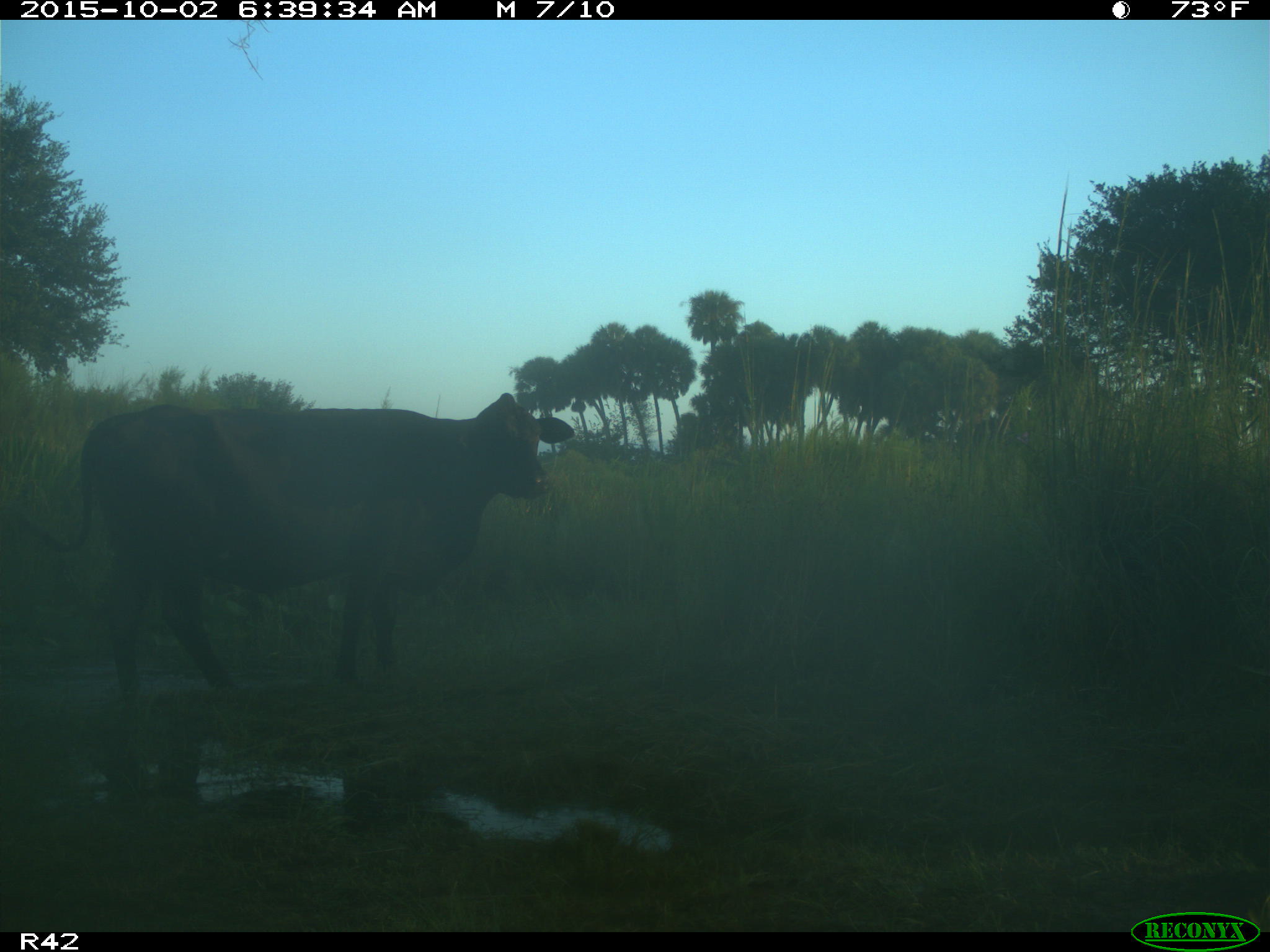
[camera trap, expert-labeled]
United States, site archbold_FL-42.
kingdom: Animalia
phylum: Chordata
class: Mammalia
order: Artiodactyla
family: Bovidae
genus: Bos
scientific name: Bos taurus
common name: domestic cow